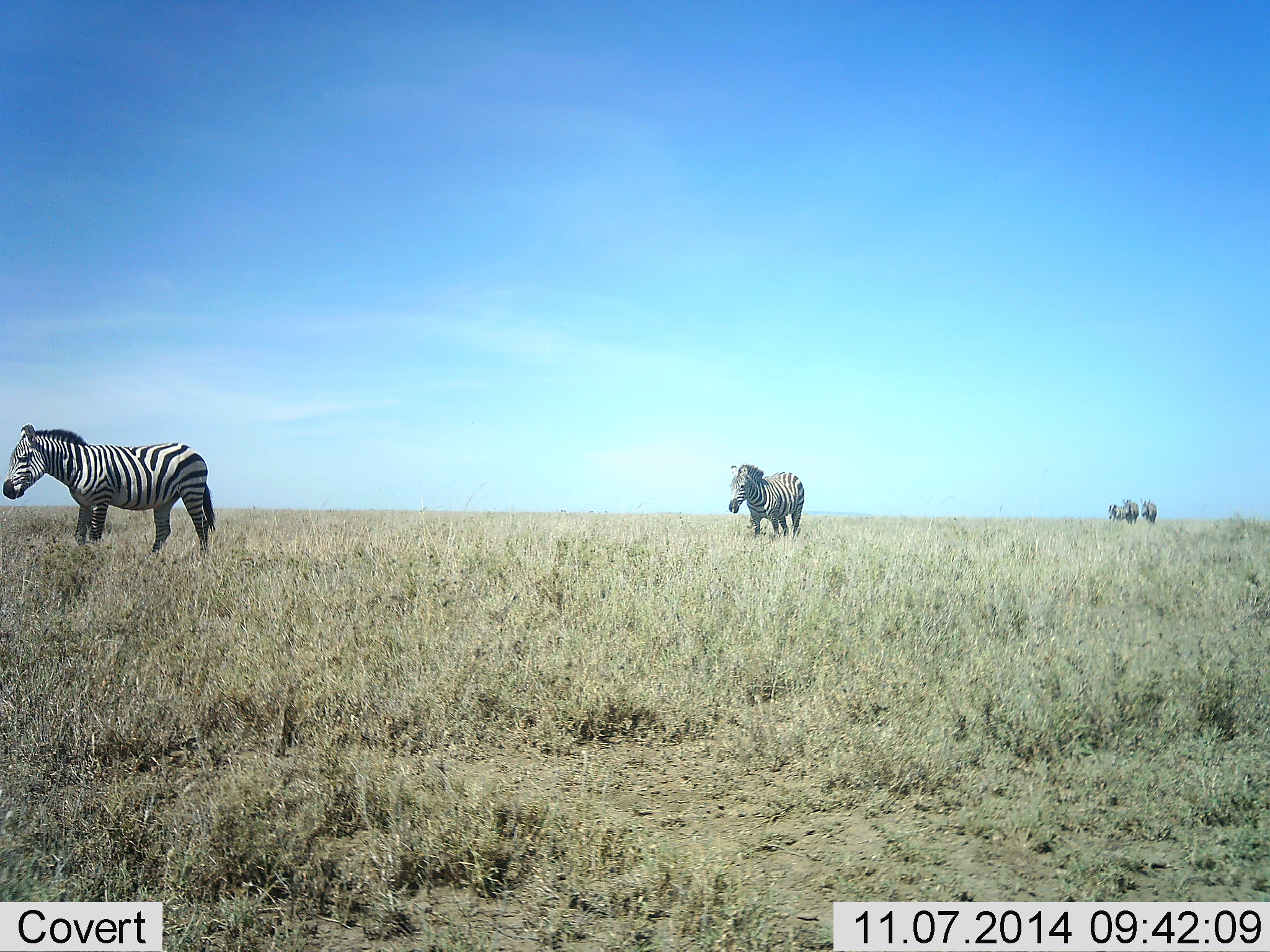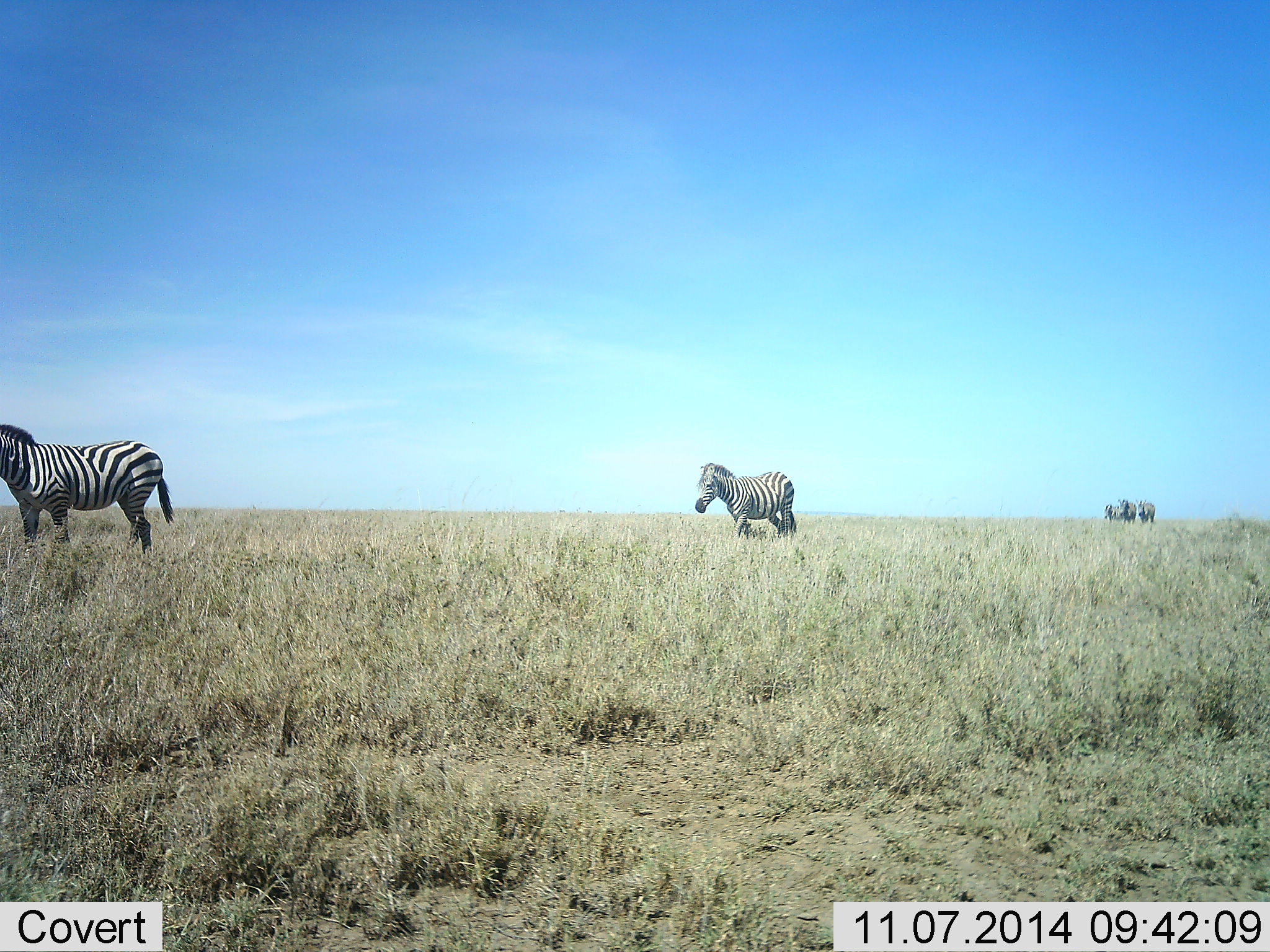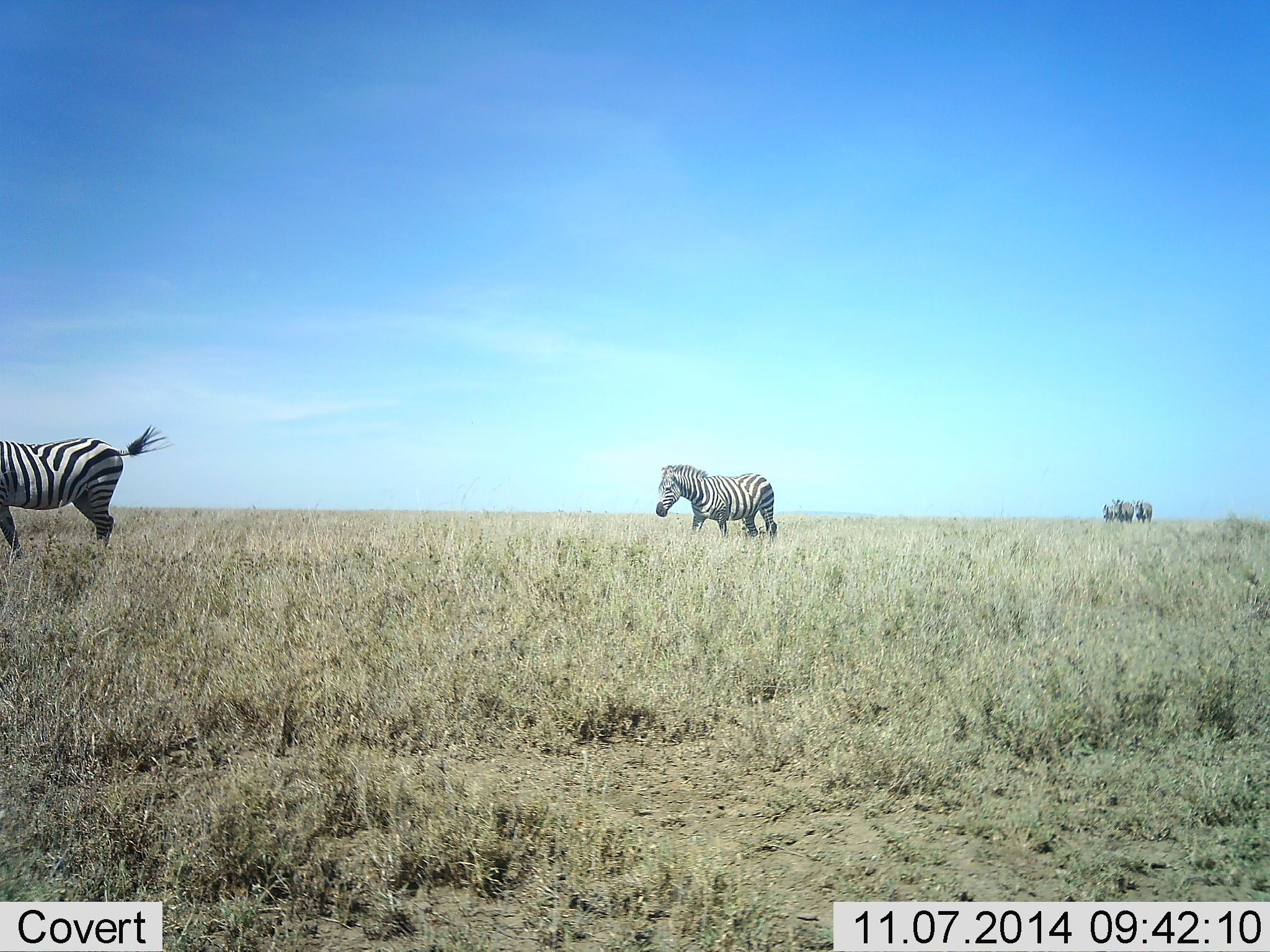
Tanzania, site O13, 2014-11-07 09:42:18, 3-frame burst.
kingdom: Animalia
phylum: Chordata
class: Mammalia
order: Perissodactyla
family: Equidae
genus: Equus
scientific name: Equus quagga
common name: plains zebra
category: zebra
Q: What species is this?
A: Zebra (plains zebra) (Equus quagga).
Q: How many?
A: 5.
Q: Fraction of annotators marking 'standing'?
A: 30%.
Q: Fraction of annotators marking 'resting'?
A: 0%.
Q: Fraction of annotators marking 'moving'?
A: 100%.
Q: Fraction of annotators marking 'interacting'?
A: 0%.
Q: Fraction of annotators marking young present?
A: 0%.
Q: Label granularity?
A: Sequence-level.